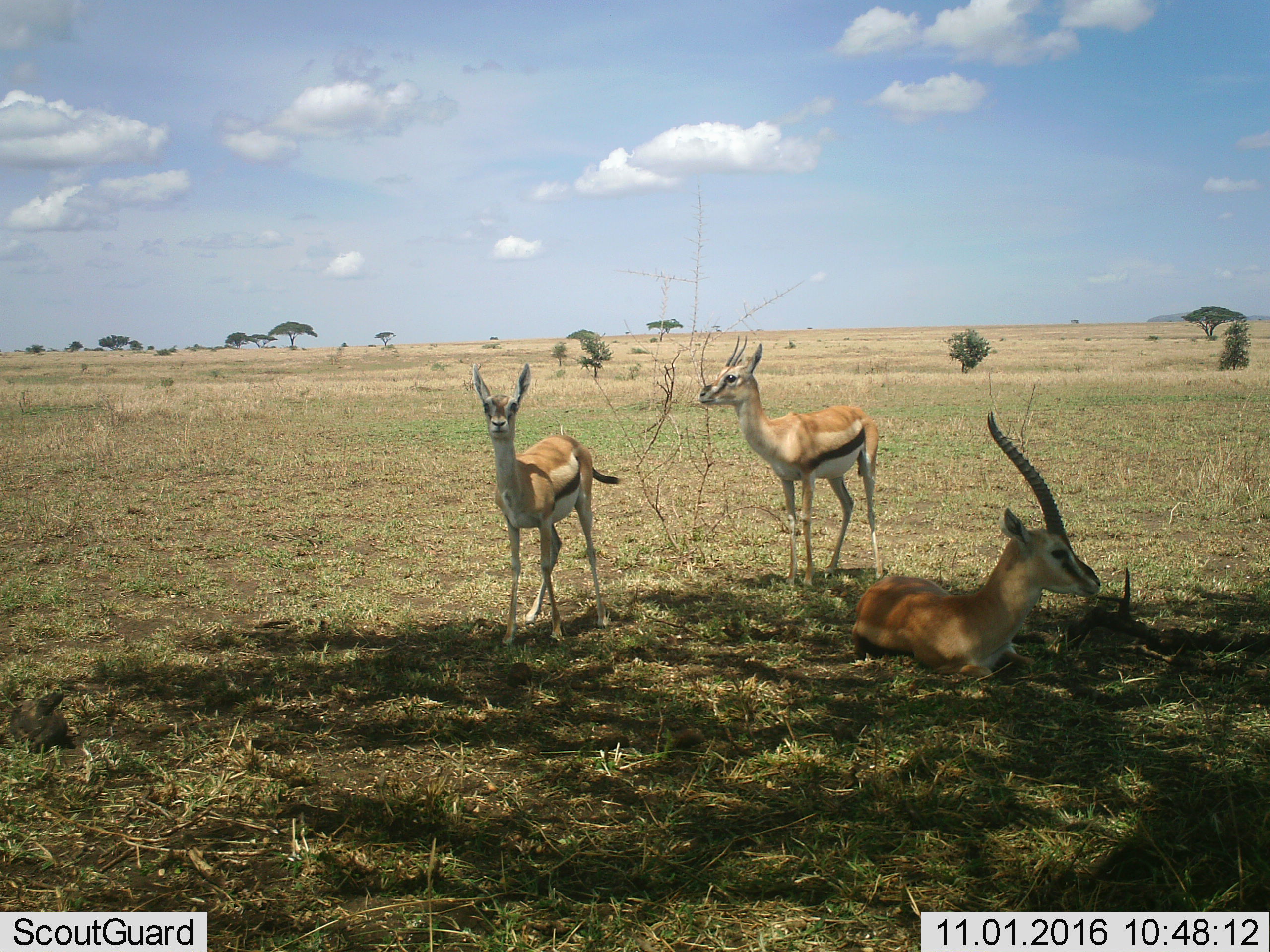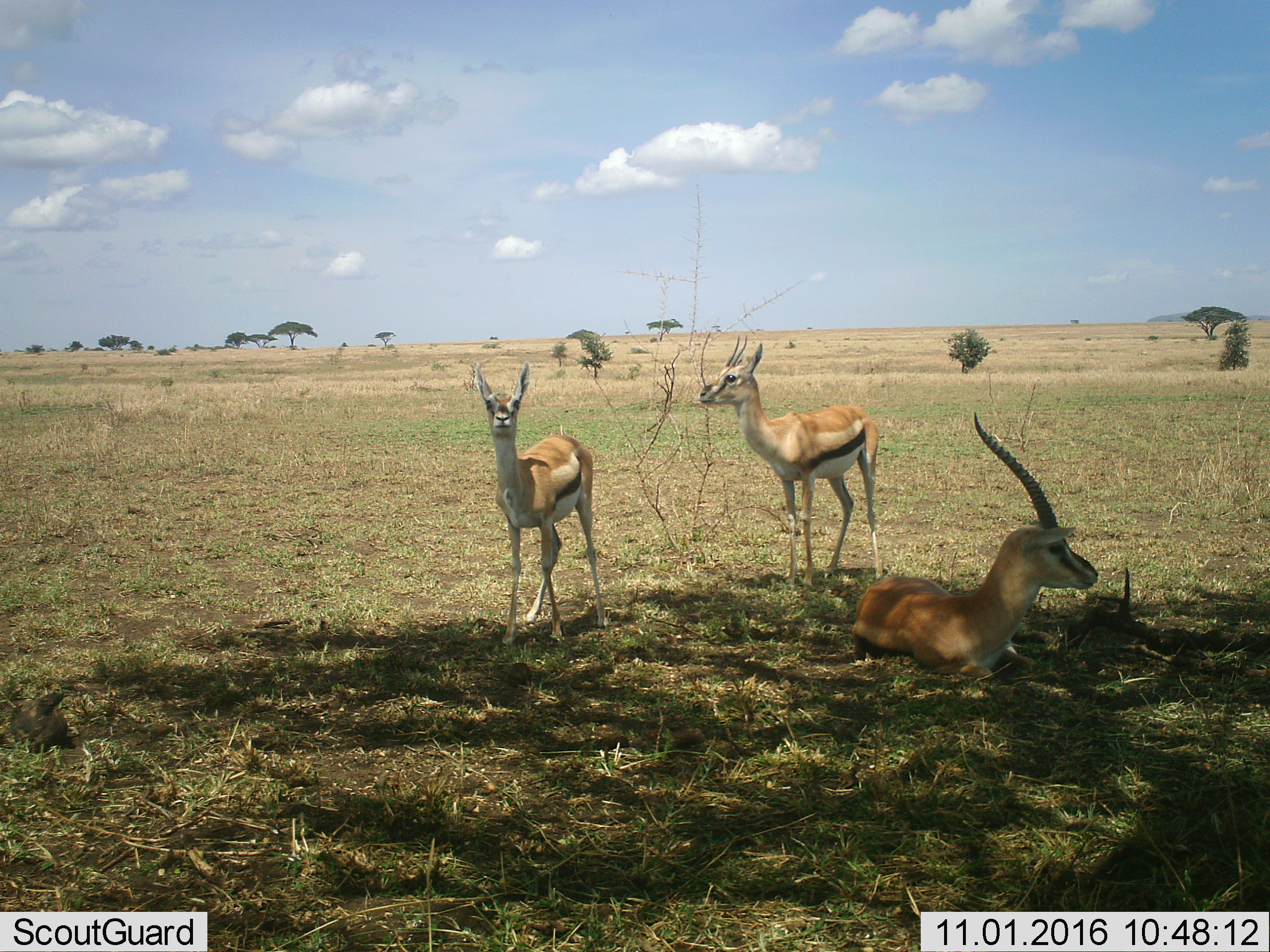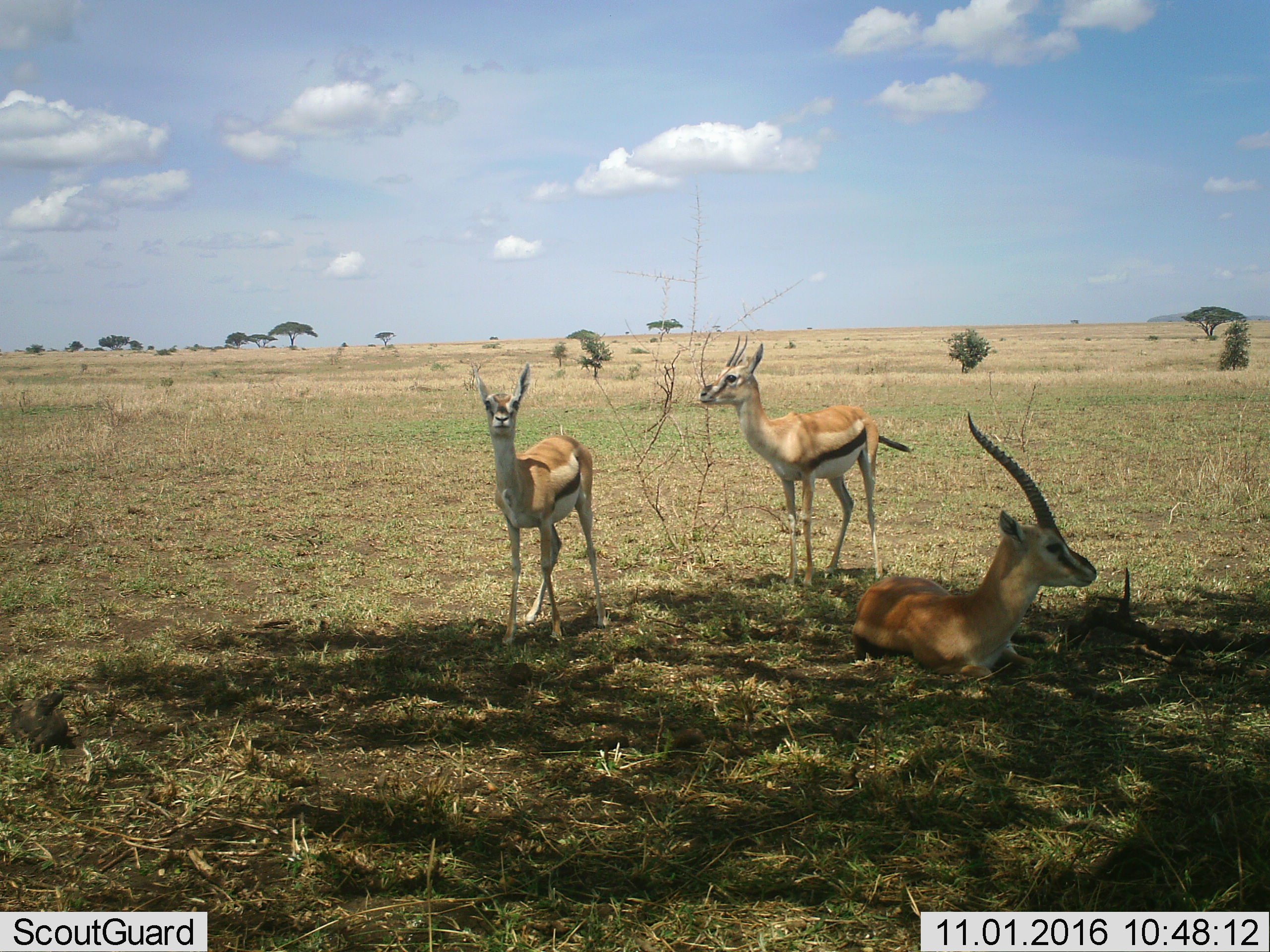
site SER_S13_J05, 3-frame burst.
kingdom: Animalia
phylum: Chordata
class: Mammalia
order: Artiodactyla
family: Bovidae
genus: Eudorcas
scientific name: Eudorcas thomsonii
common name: thomson's gazelle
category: gazellethomsons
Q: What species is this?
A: Gazellethomsons (thomson's gazelle) (Eudorcas thomsonii).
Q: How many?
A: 3.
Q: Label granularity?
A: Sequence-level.